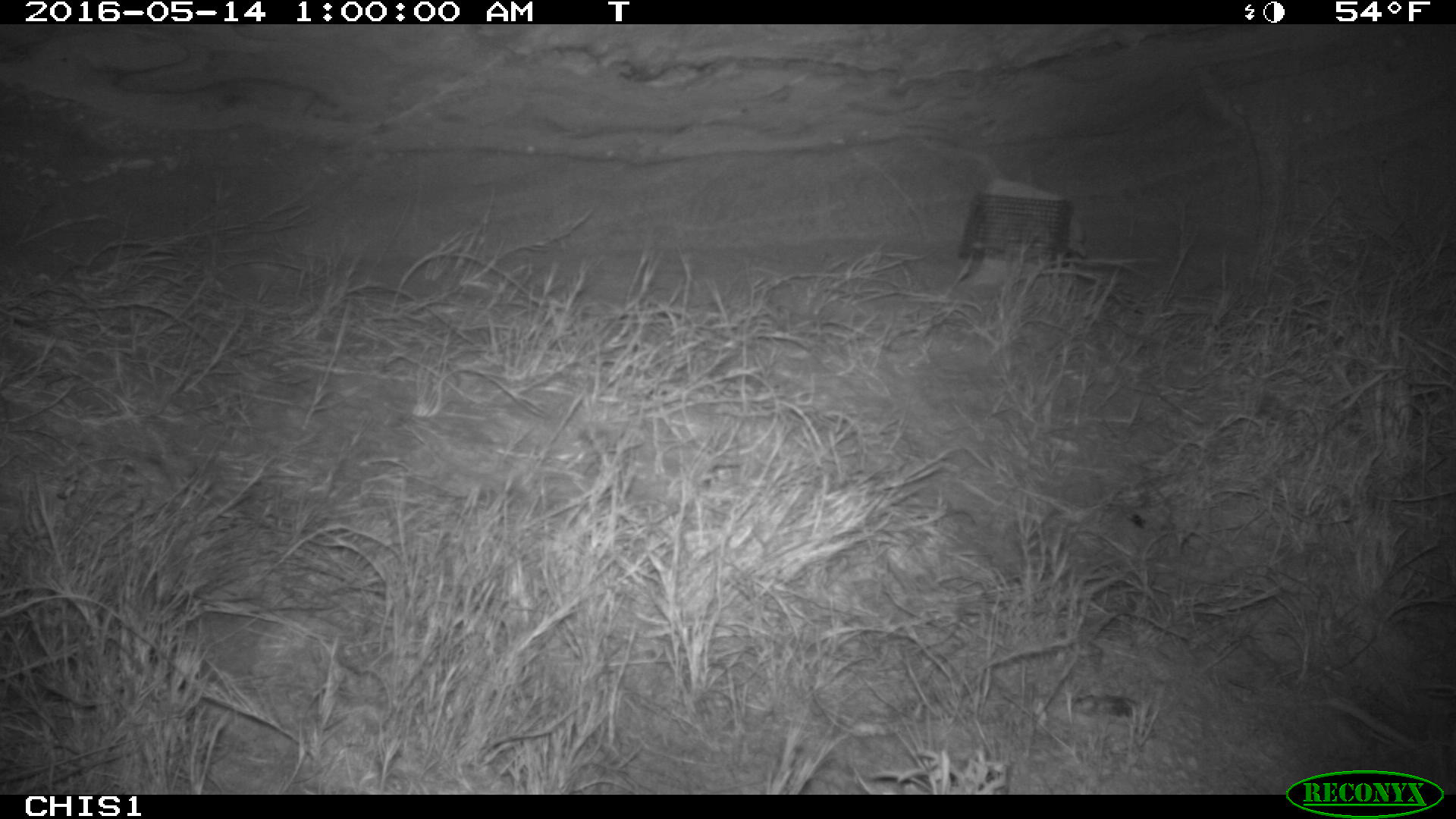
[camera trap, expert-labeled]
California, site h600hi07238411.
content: no animal present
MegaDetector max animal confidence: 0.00